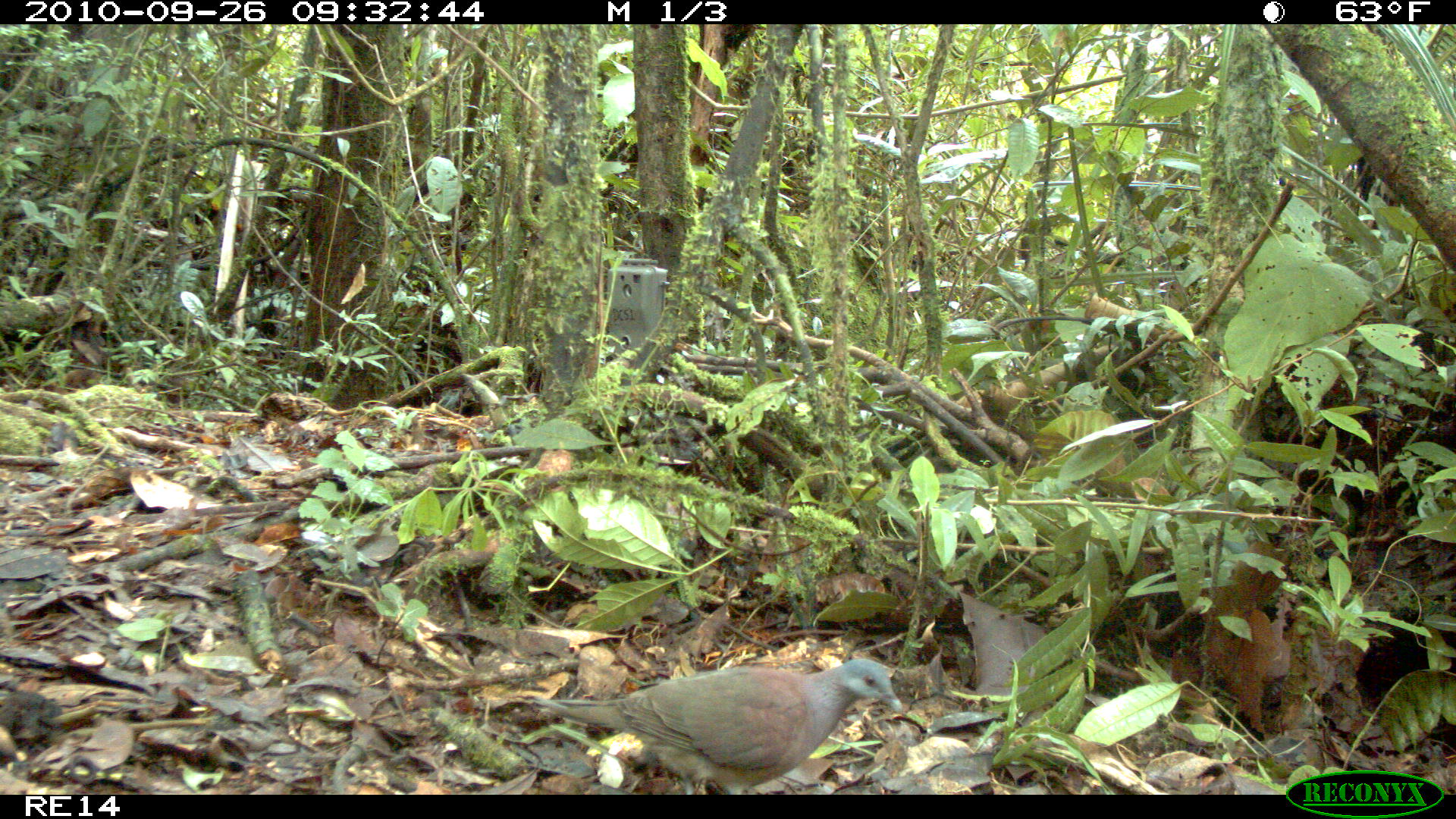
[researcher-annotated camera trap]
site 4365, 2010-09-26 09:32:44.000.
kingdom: Animalia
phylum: Chordata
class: Aves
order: Columbiformes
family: Columbidae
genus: Streptopelia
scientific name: Streptopelia picturata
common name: malagasy turtle dove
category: nesoenas picturata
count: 1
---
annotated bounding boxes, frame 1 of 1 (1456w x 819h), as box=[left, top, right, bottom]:
nesoenas picturata: box=[532, 658, 902, 792]